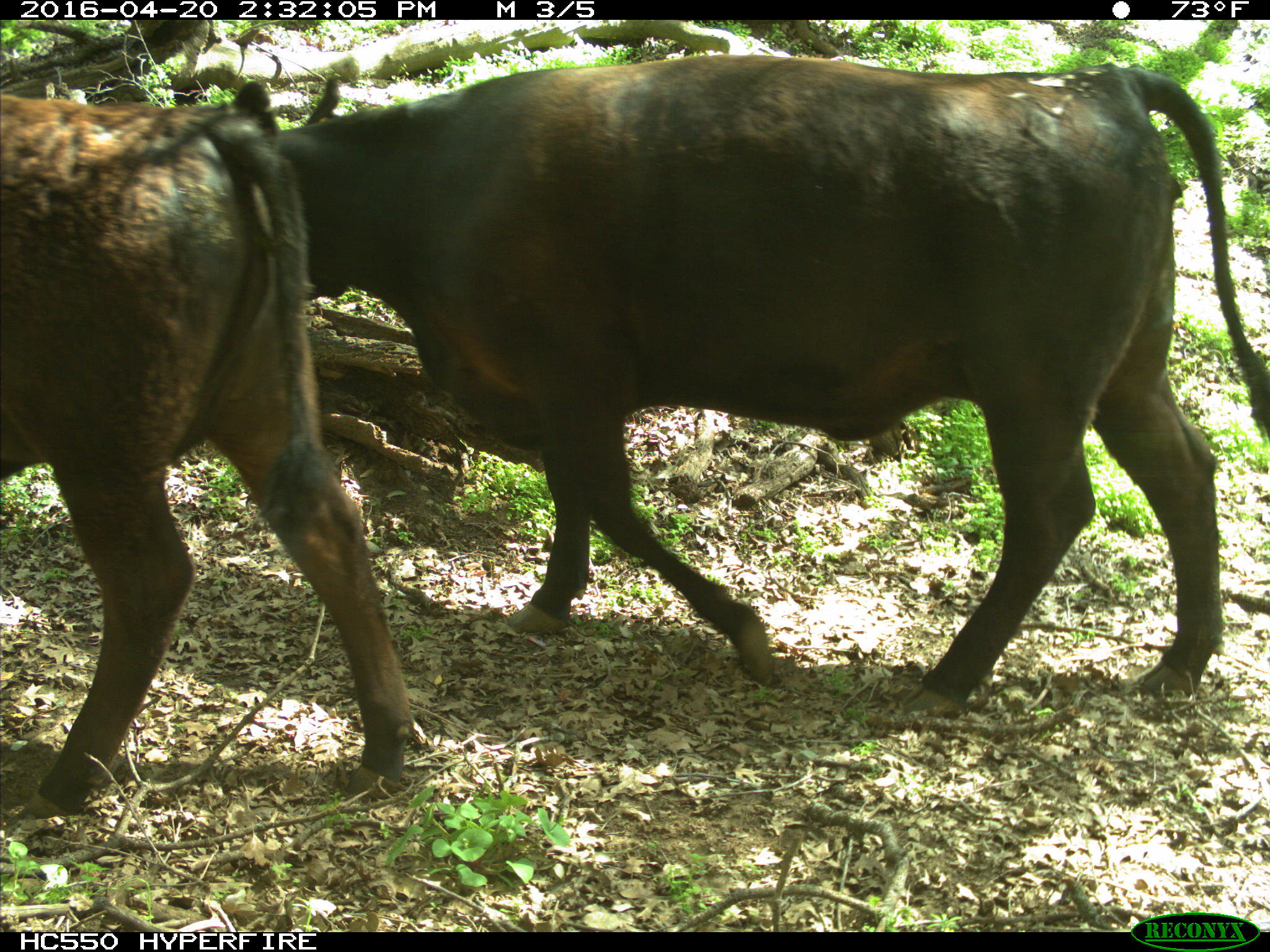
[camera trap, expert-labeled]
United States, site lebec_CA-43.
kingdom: Animalia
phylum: Chordata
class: Mammalia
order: Artiodactyla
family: Bovidae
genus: Bos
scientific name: Bos taurus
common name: domestic cow